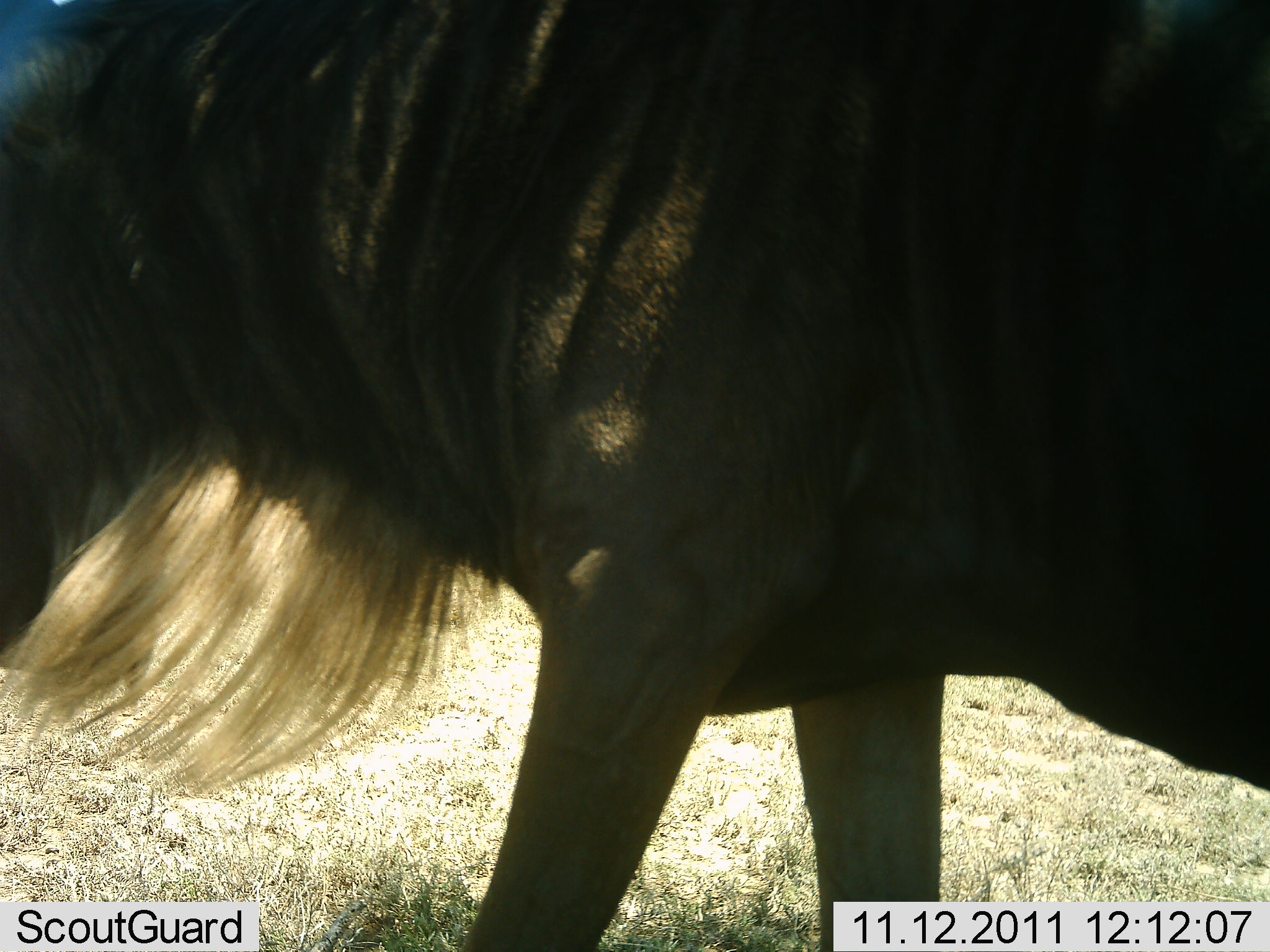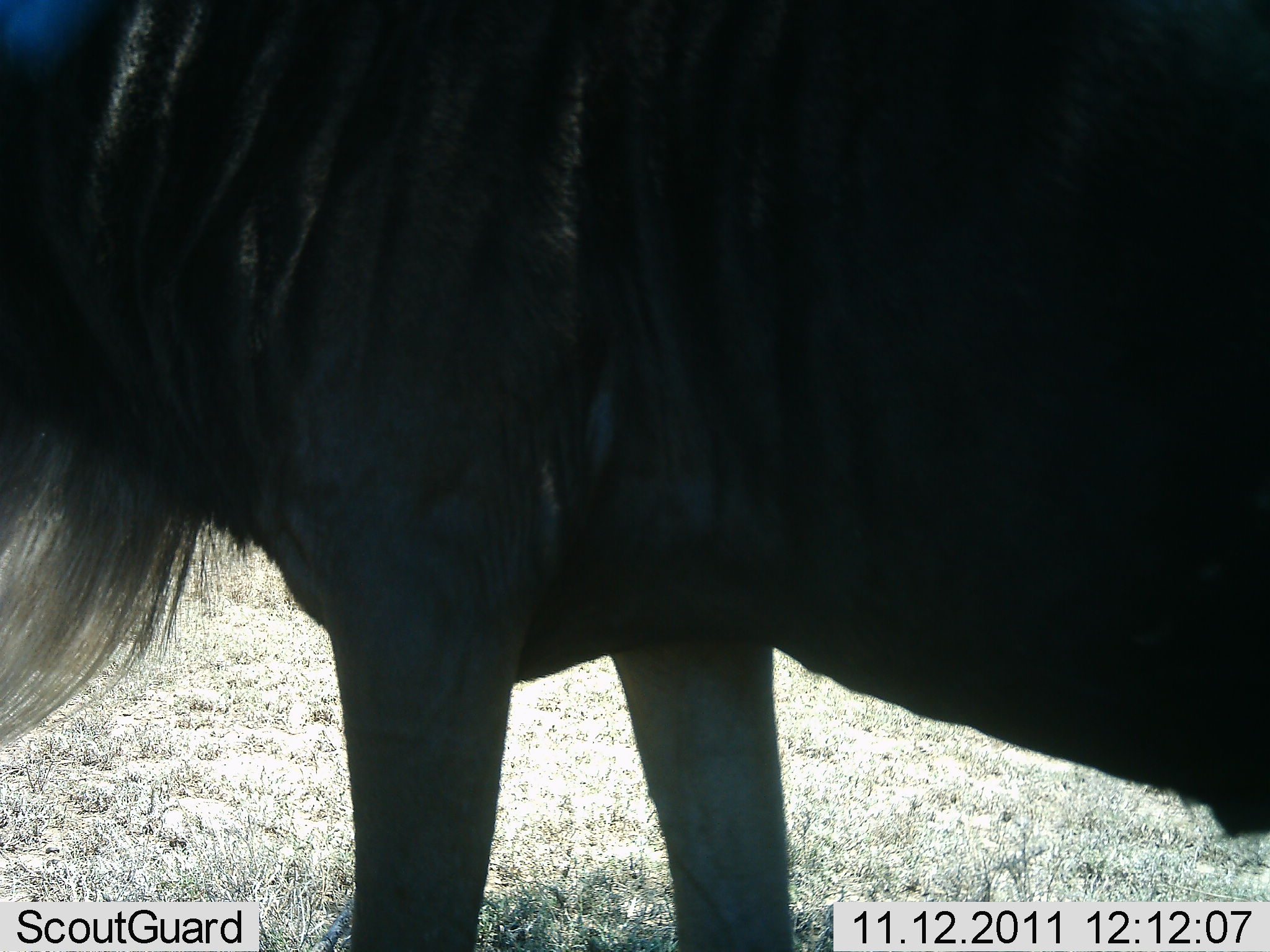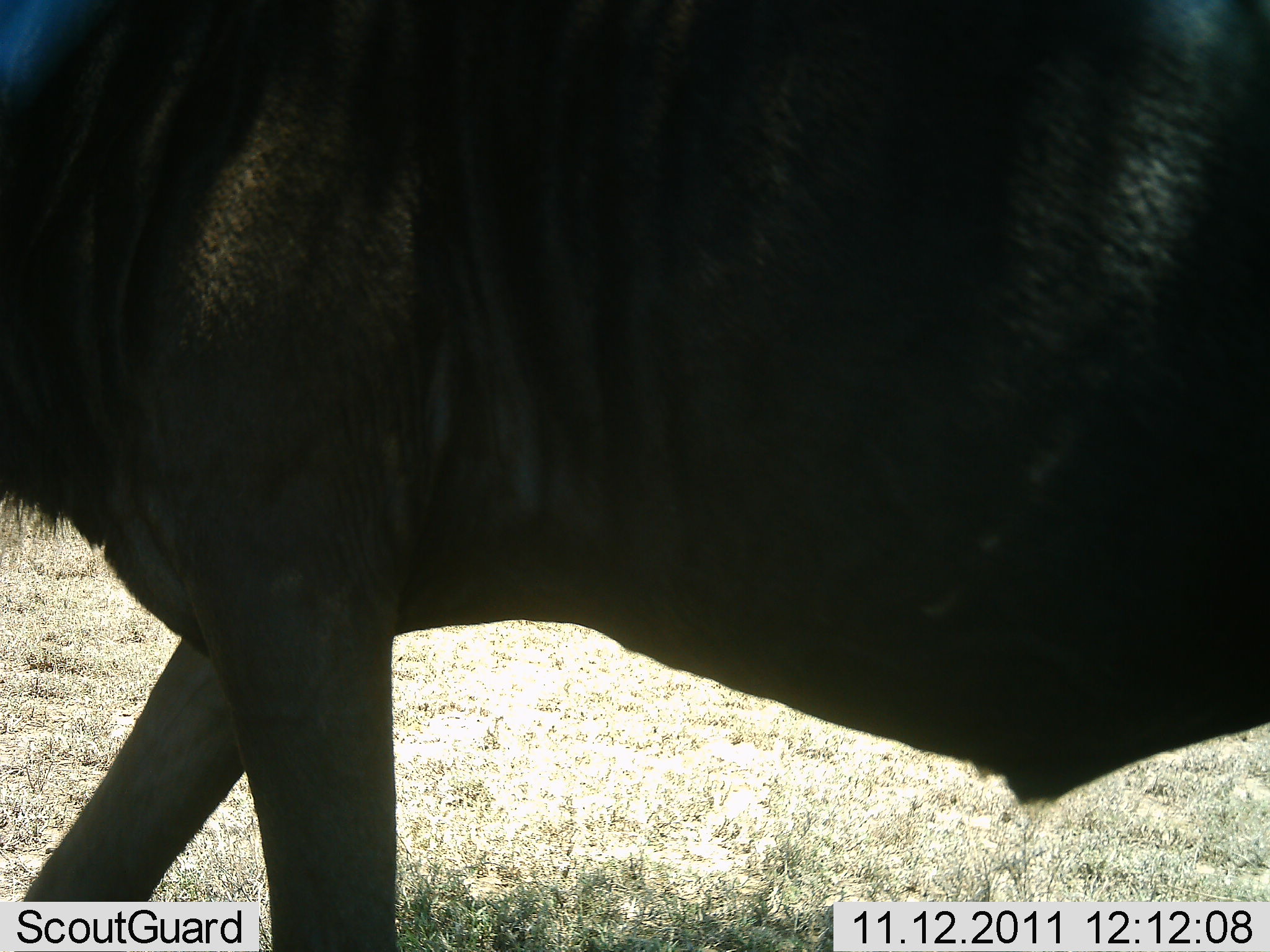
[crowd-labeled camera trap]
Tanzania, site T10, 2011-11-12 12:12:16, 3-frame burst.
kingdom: Animalia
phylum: Chordata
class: Mammalia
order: Artiodactyla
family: Bovidae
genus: Connochaetes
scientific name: Connochaetes taurinus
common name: blue wildebeest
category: wildebeest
Wildebeest (blue wildebeest) (Connochaetes taurinus), count 1. Behavior (volunteer vote fractions): standing 40%, resting 0%, moving 50%, interacting 0%. Young present (vote fraction): 0%. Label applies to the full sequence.